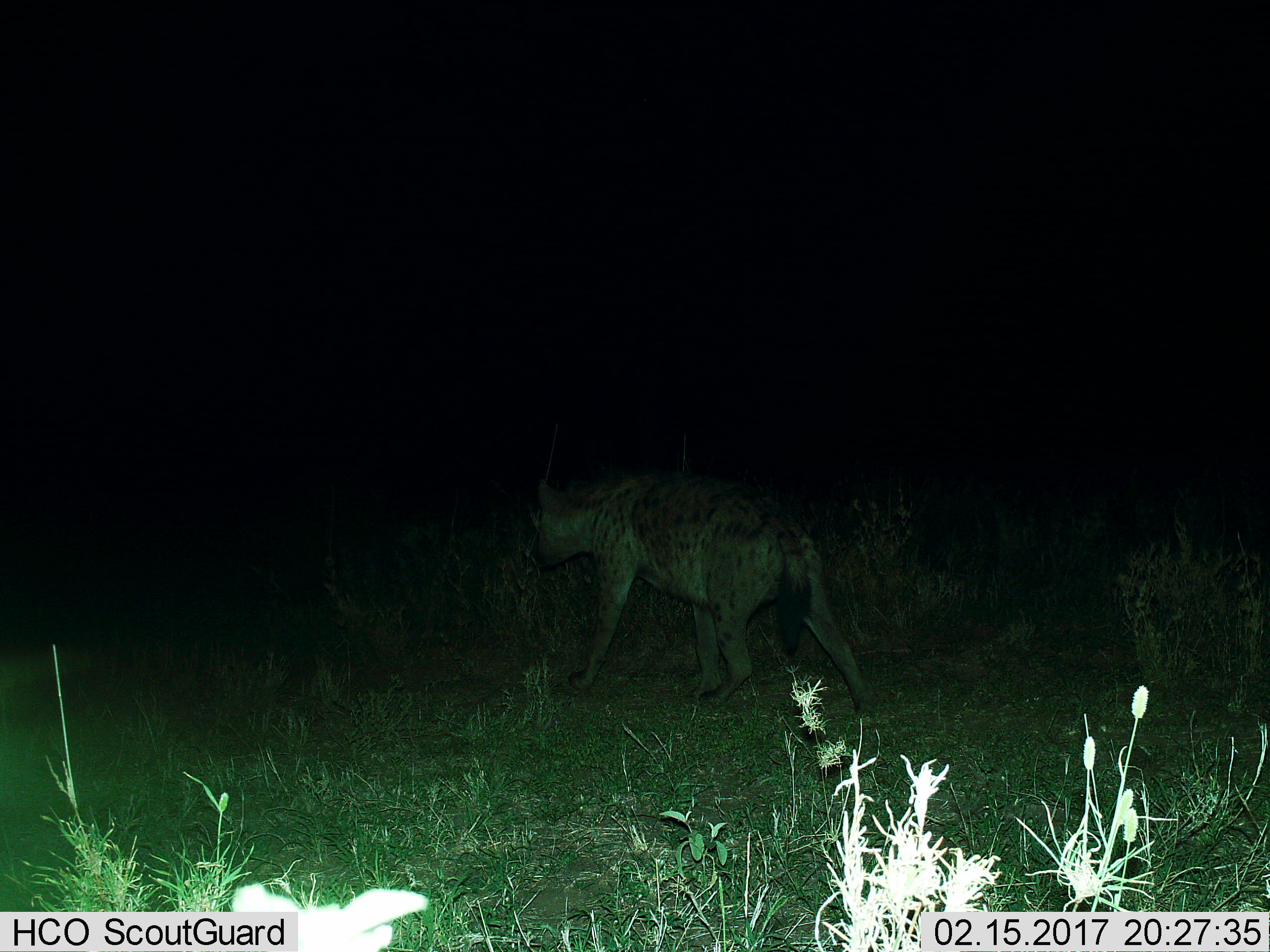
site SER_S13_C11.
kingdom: Animalia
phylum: Chordata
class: Mammalia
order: Carnivora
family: Hyaenidae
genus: Crocuta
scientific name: Crocuta crocuta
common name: spotted hyena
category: hyenaspotted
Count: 1.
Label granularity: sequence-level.